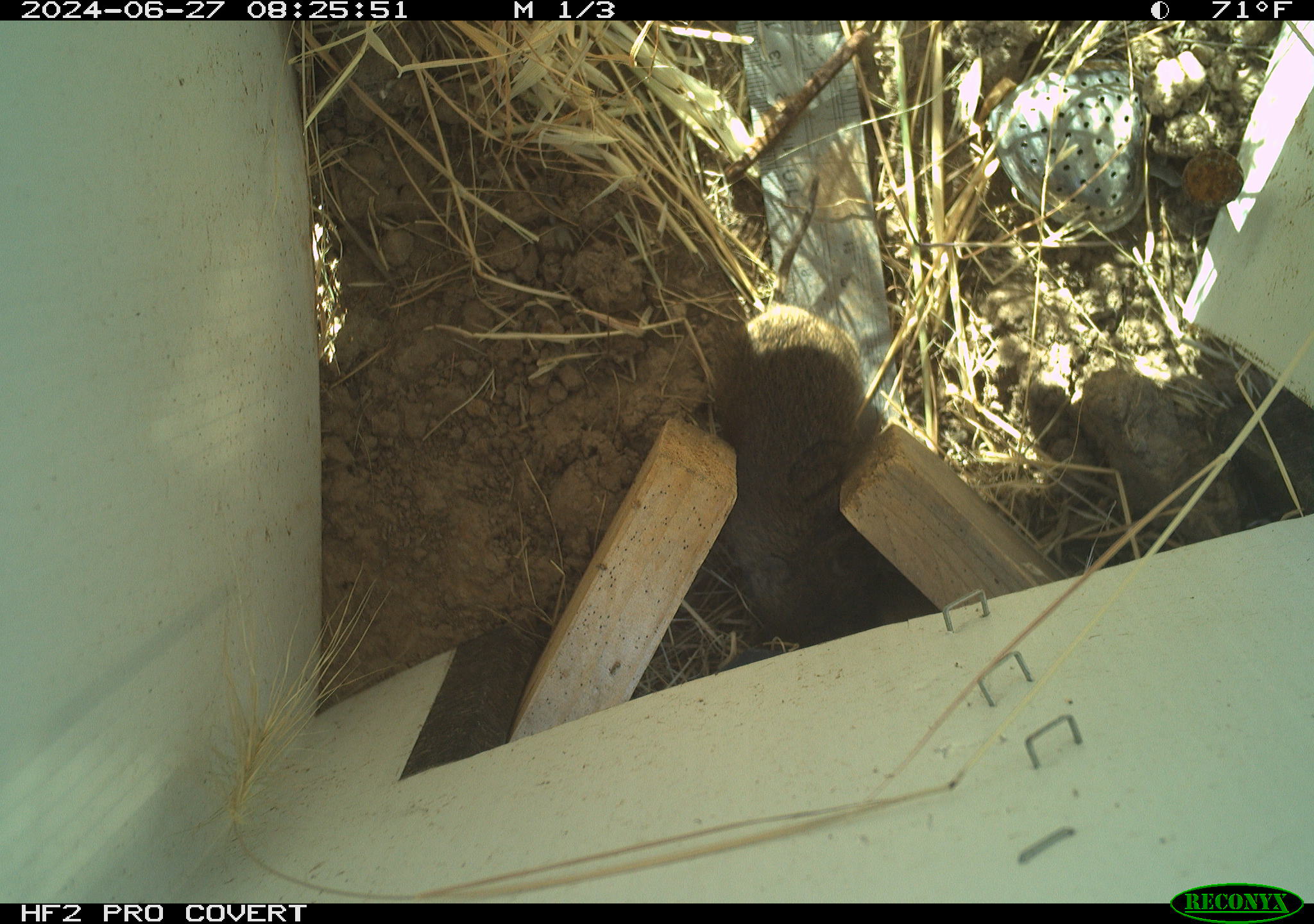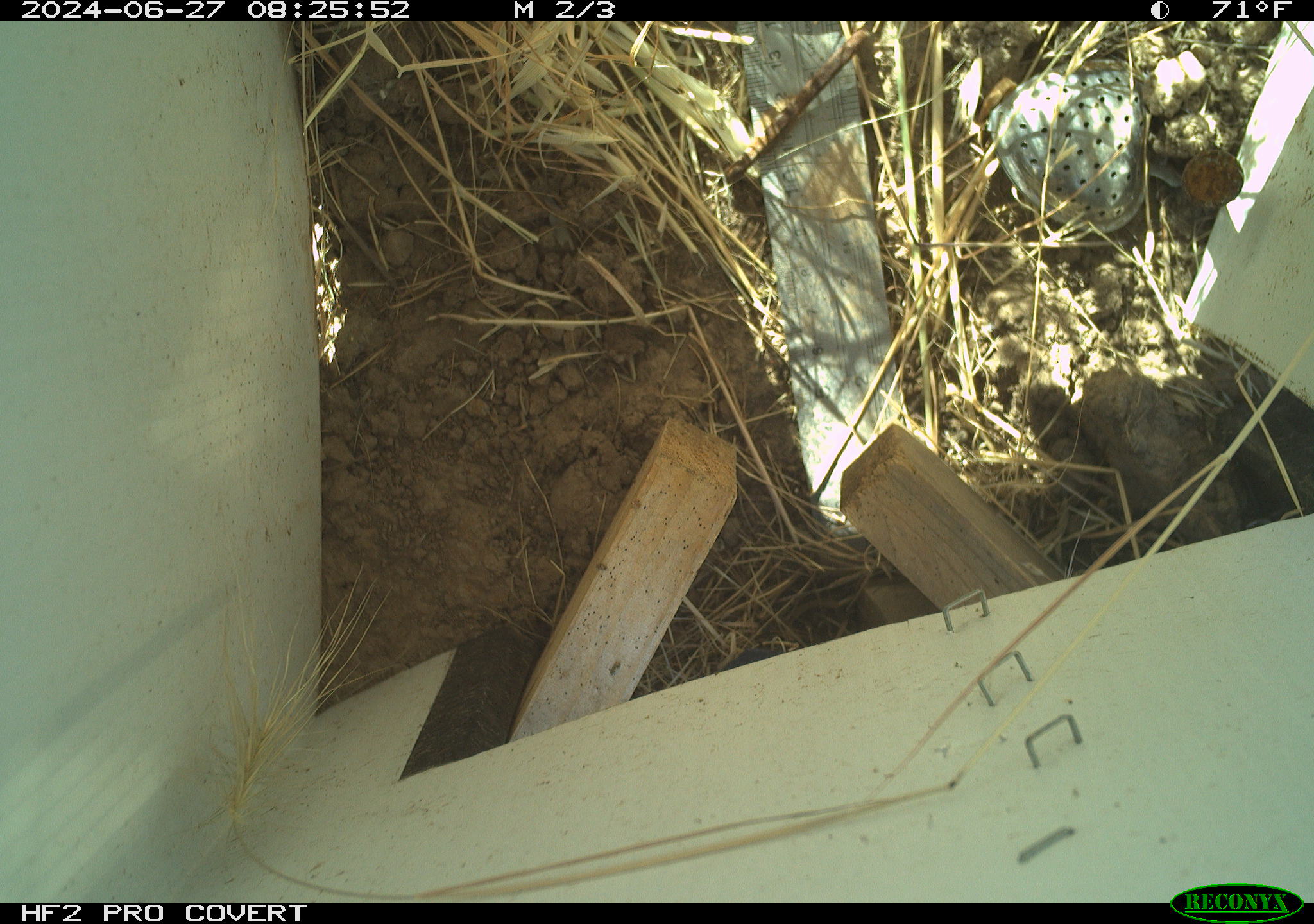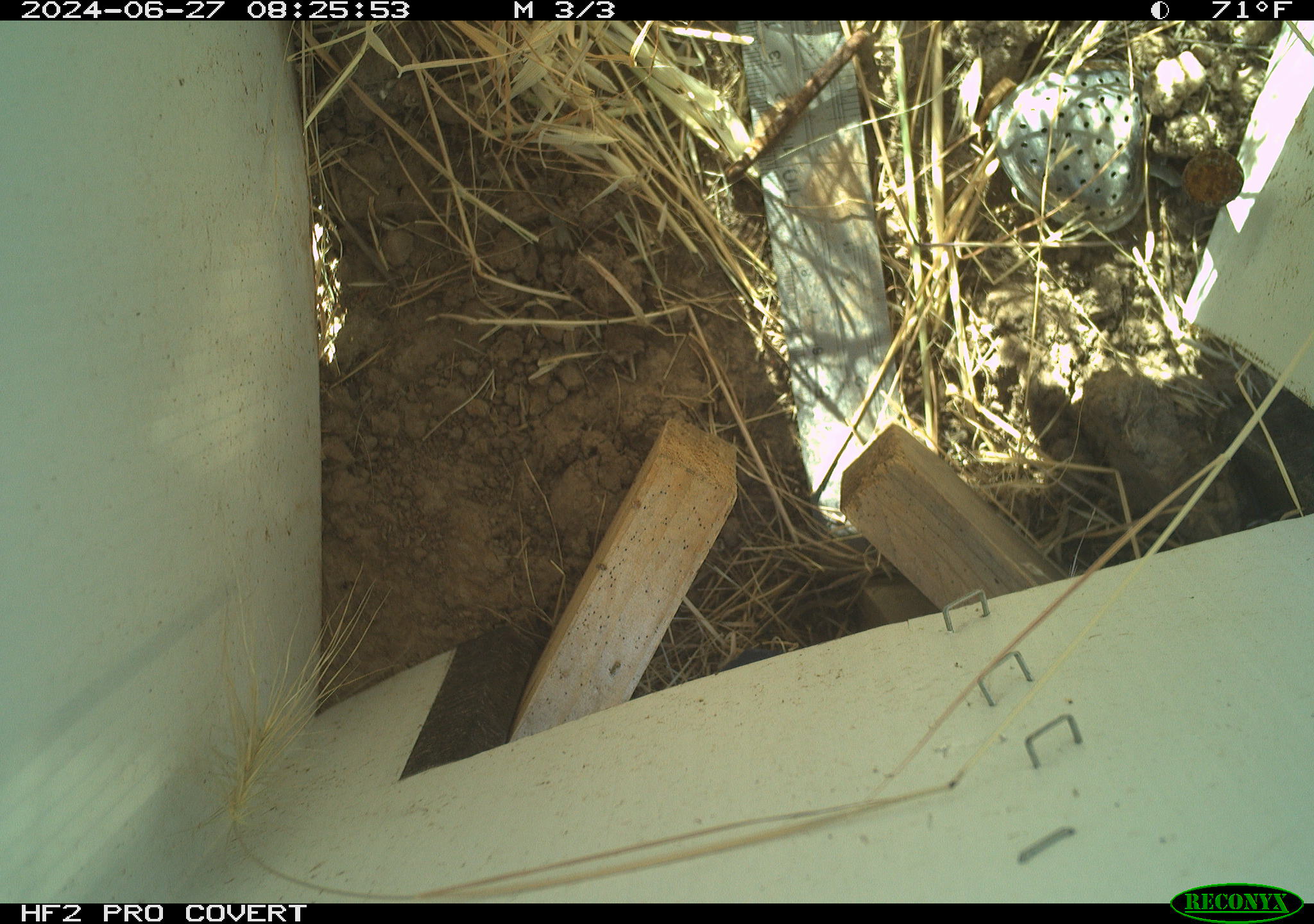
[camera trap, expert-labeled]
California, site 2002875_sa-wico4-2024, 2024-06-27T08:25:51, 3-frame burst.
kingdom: Animalia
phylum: Chordata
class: Mammalia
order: Rodentia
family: Cricetidae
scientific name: Arvicolinae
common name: voles, lemmings, and muskrats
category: arvicolinae subfamily